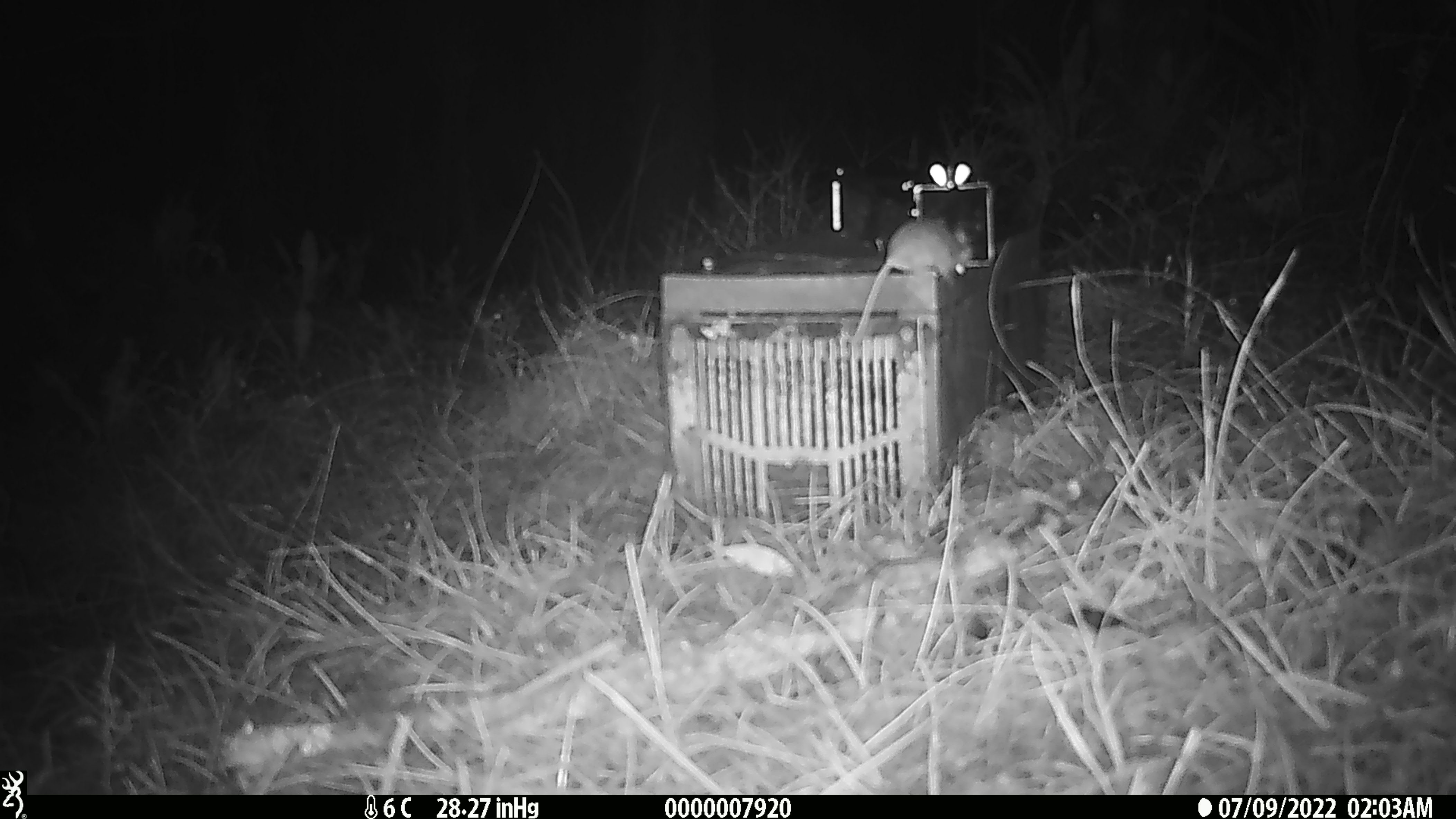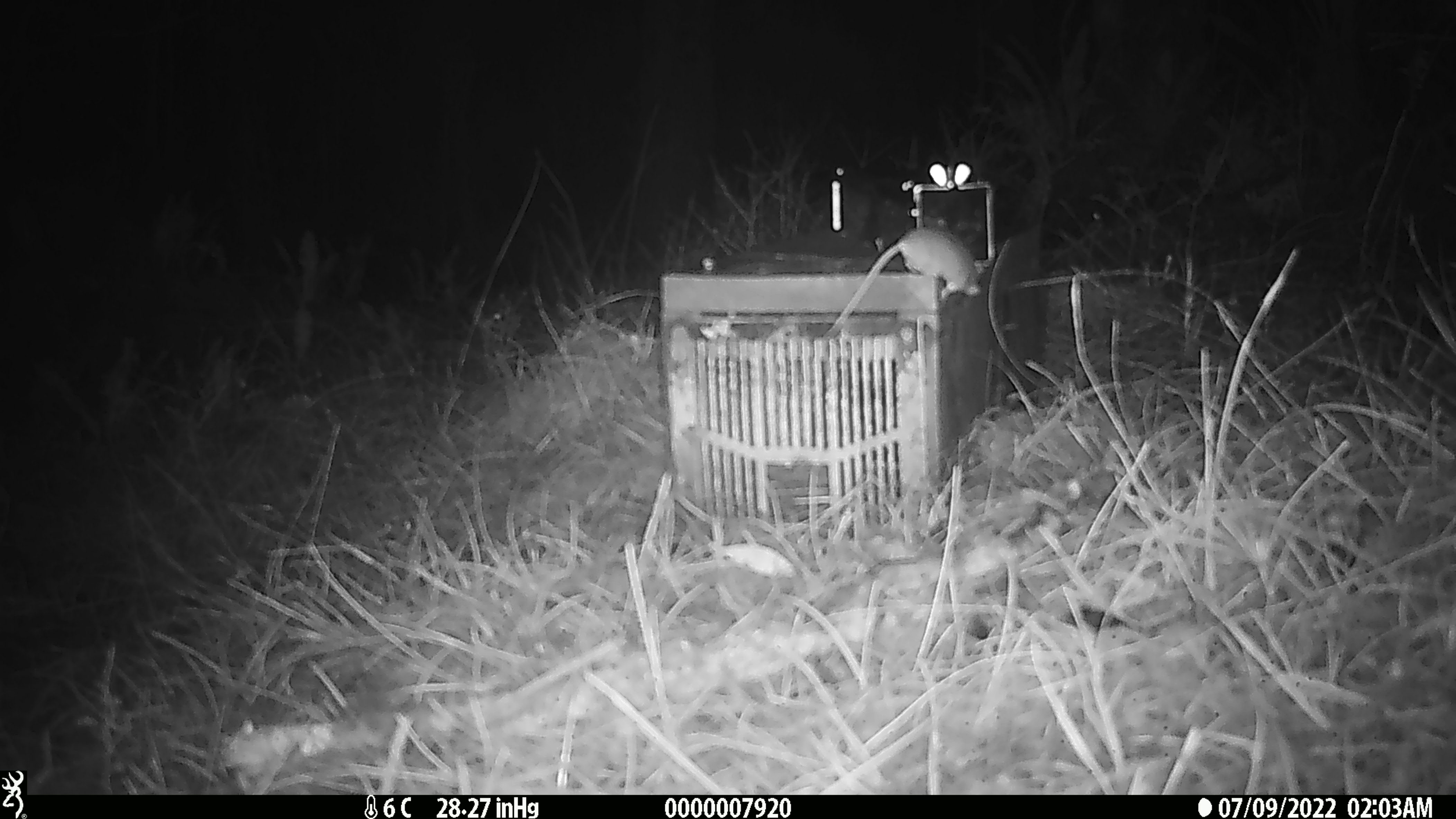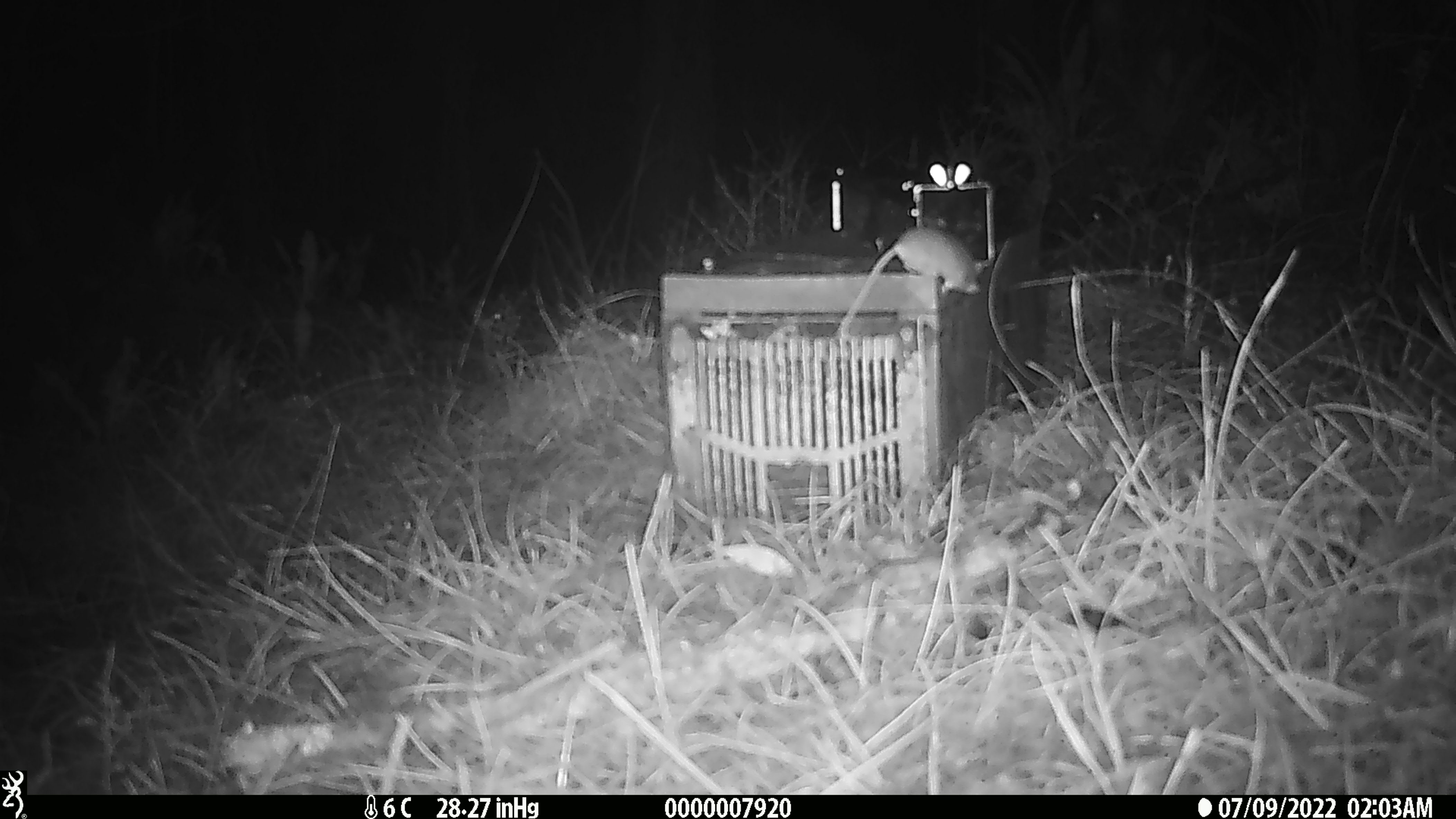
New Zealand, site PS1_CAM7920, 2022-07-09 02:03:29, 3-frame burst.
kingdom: Animalia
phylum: Chordata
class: Mammalia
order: Rodentia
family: Muridae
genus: Mus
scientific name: Mus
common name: mouse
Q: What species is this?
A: Mouse (Mus).